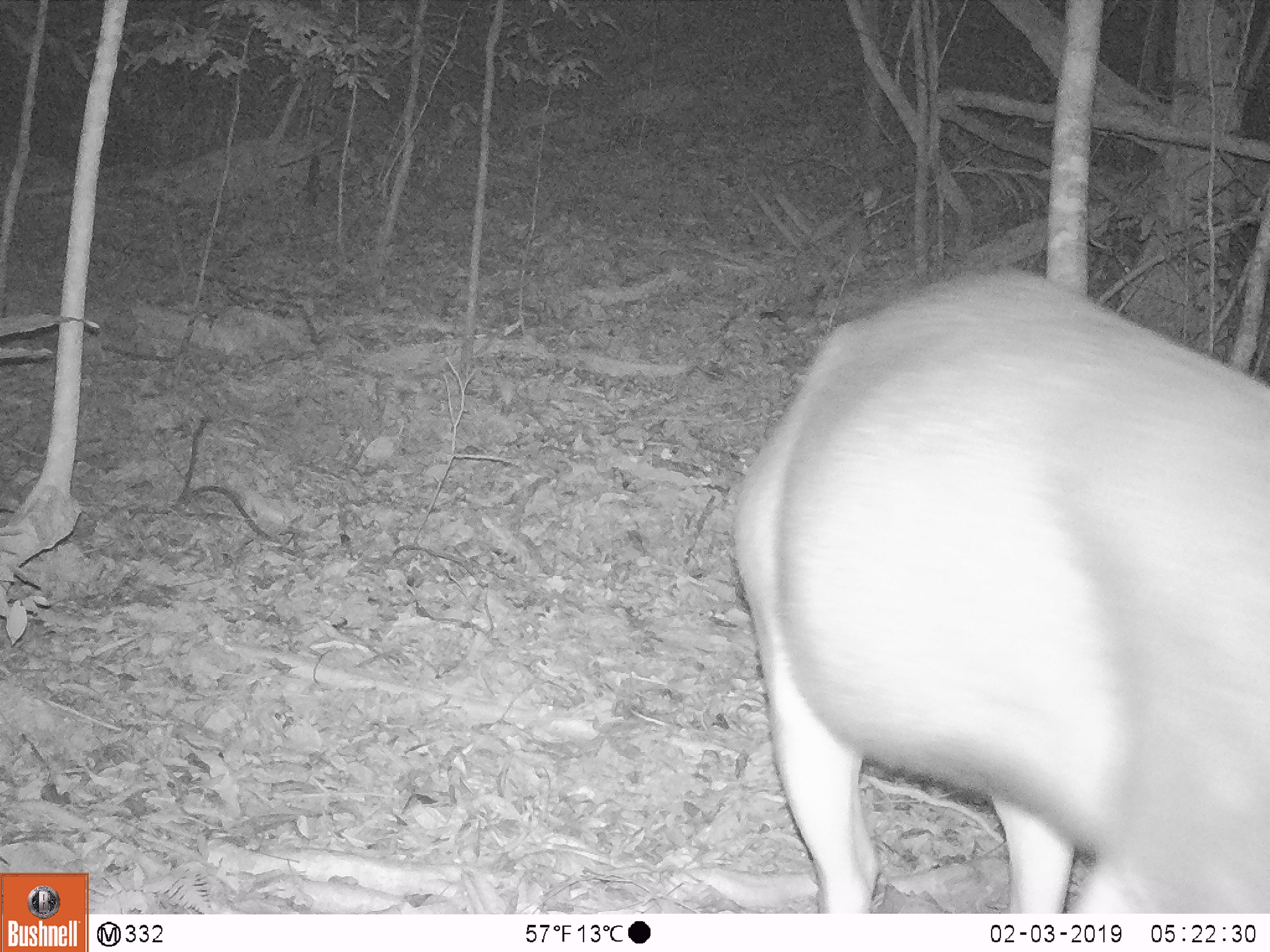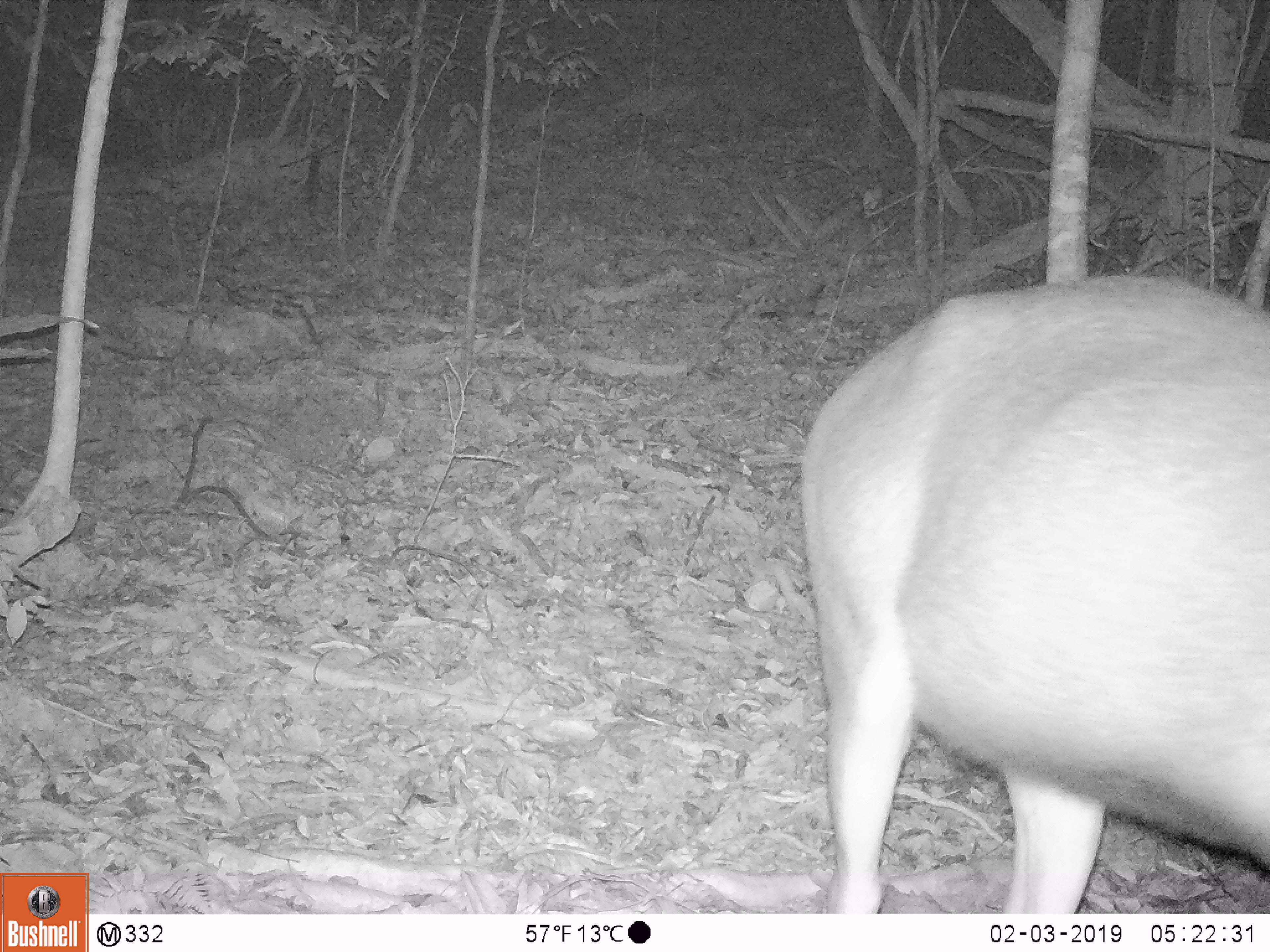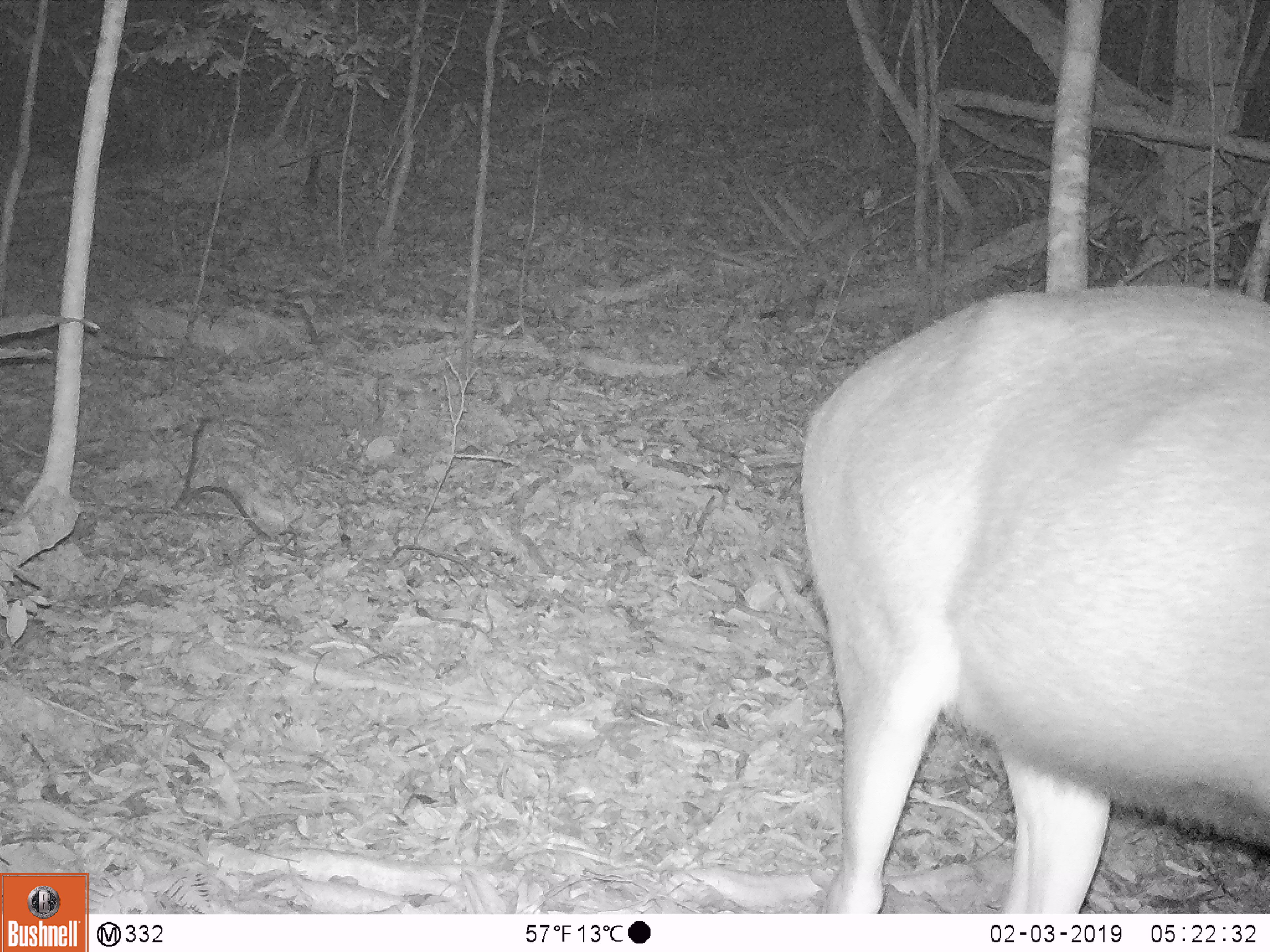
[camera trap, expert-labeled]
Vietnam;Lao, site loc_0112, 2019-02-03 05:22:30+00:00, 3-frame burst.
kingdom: Animalia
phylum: Chordata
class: Mammalia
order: Artiodactyla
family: Cervidae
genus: Rusa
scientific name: Rusa unicolor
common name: sambar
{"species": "sambar (Rusa unicolor)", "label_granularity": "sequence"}